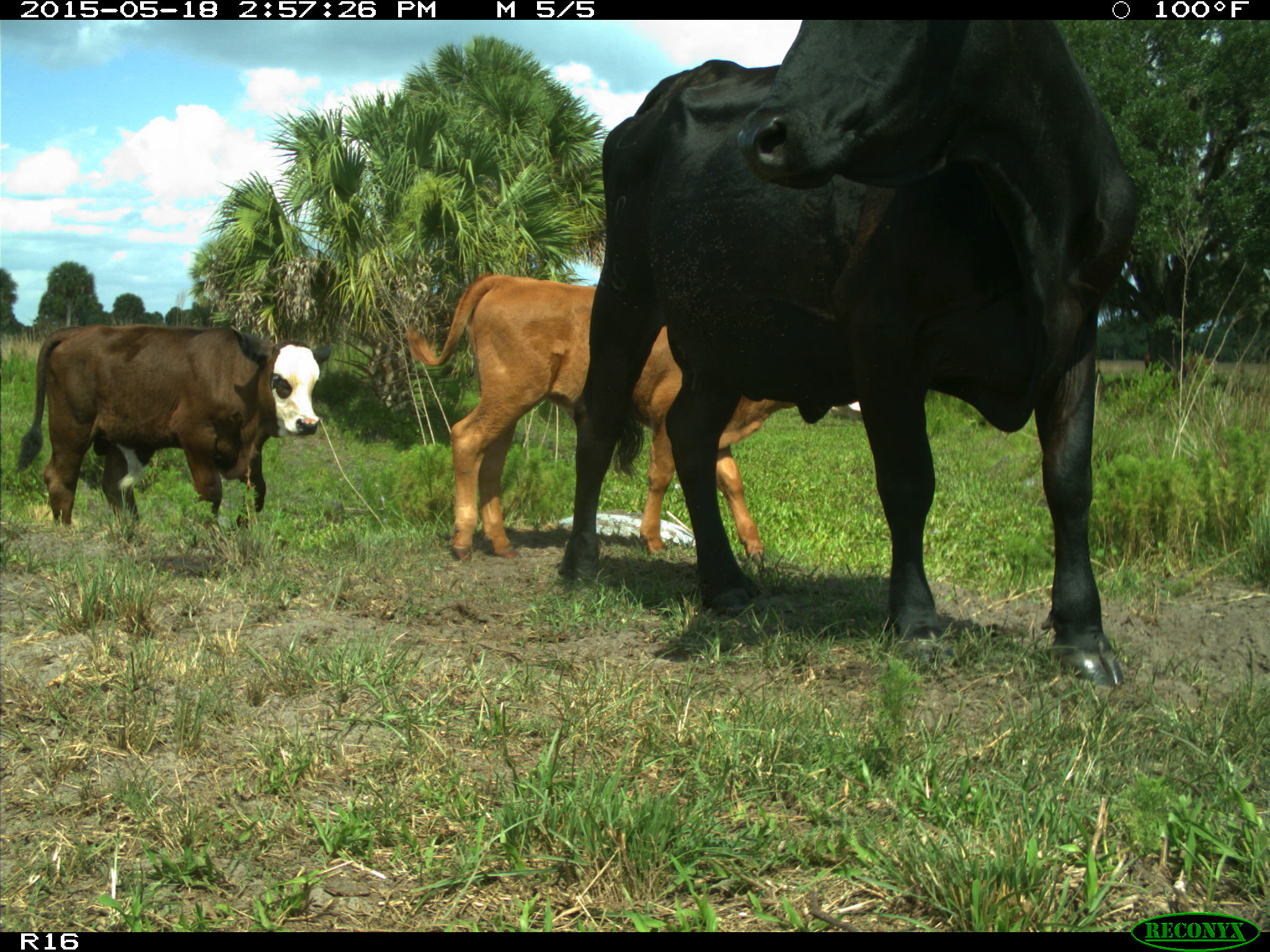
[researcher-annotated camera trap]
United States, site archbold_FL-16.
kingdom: Animalia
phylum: Chordata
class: Mammalia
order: Artiodactyla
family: Bovidae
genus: Bos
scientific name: Bos taurus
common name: domestic cow